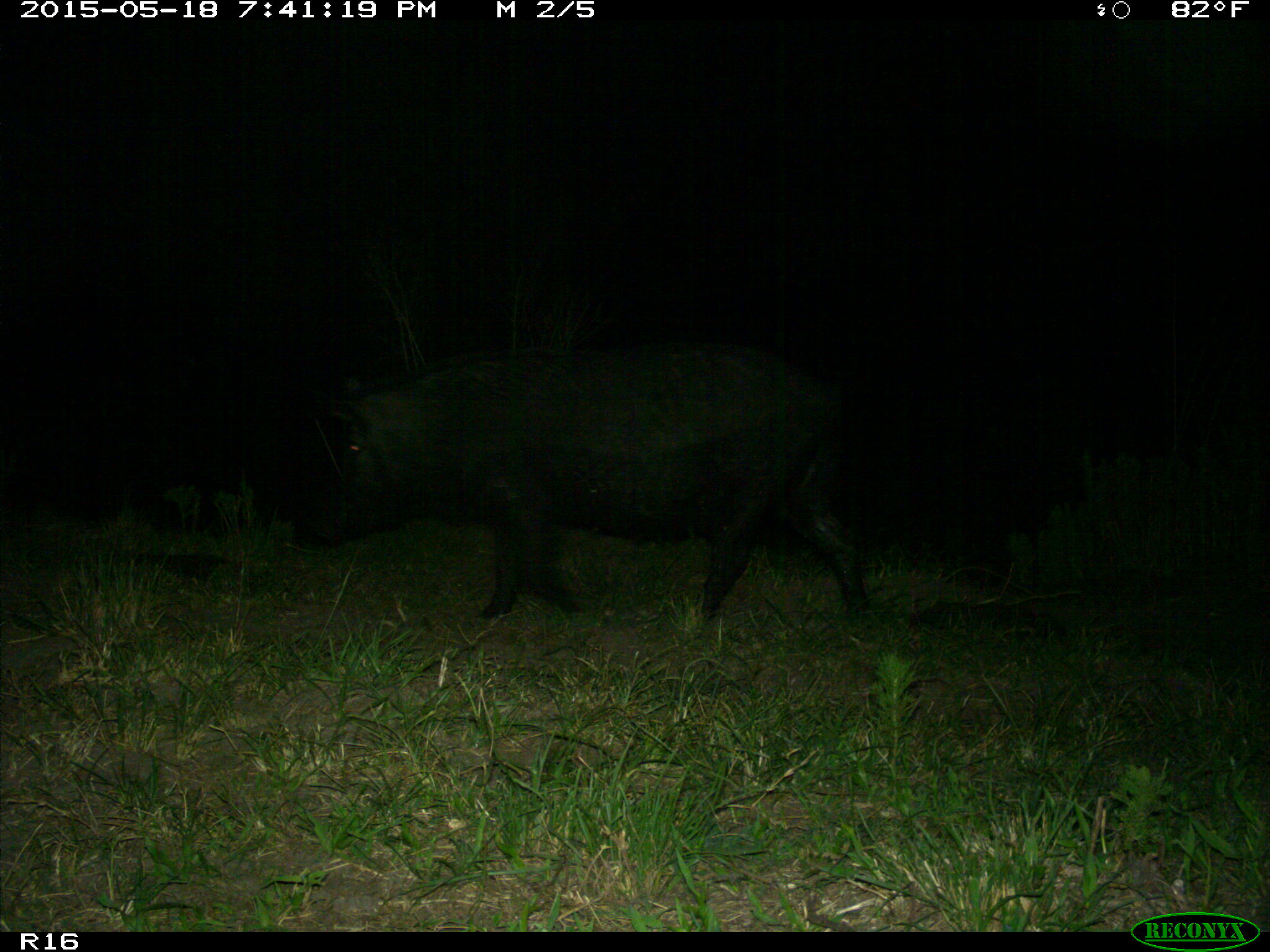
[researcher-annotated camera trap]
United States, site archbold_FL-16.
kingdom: Animalia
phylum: Chordata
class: Mammalia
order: Artiodactyla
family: Suidae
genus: Sus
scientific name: Sus scrofa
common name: wild boar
Sus scrofa (wild boar).